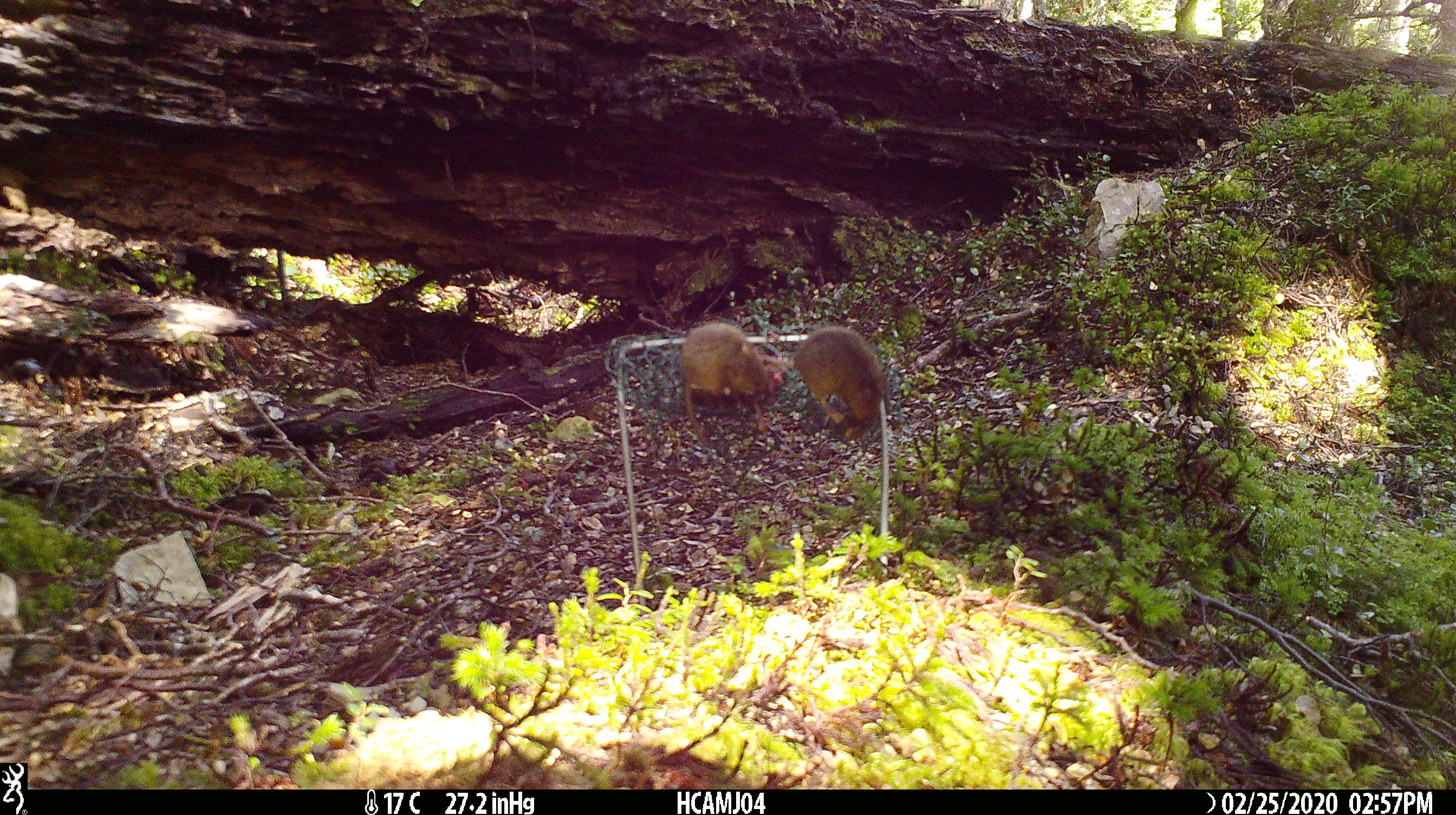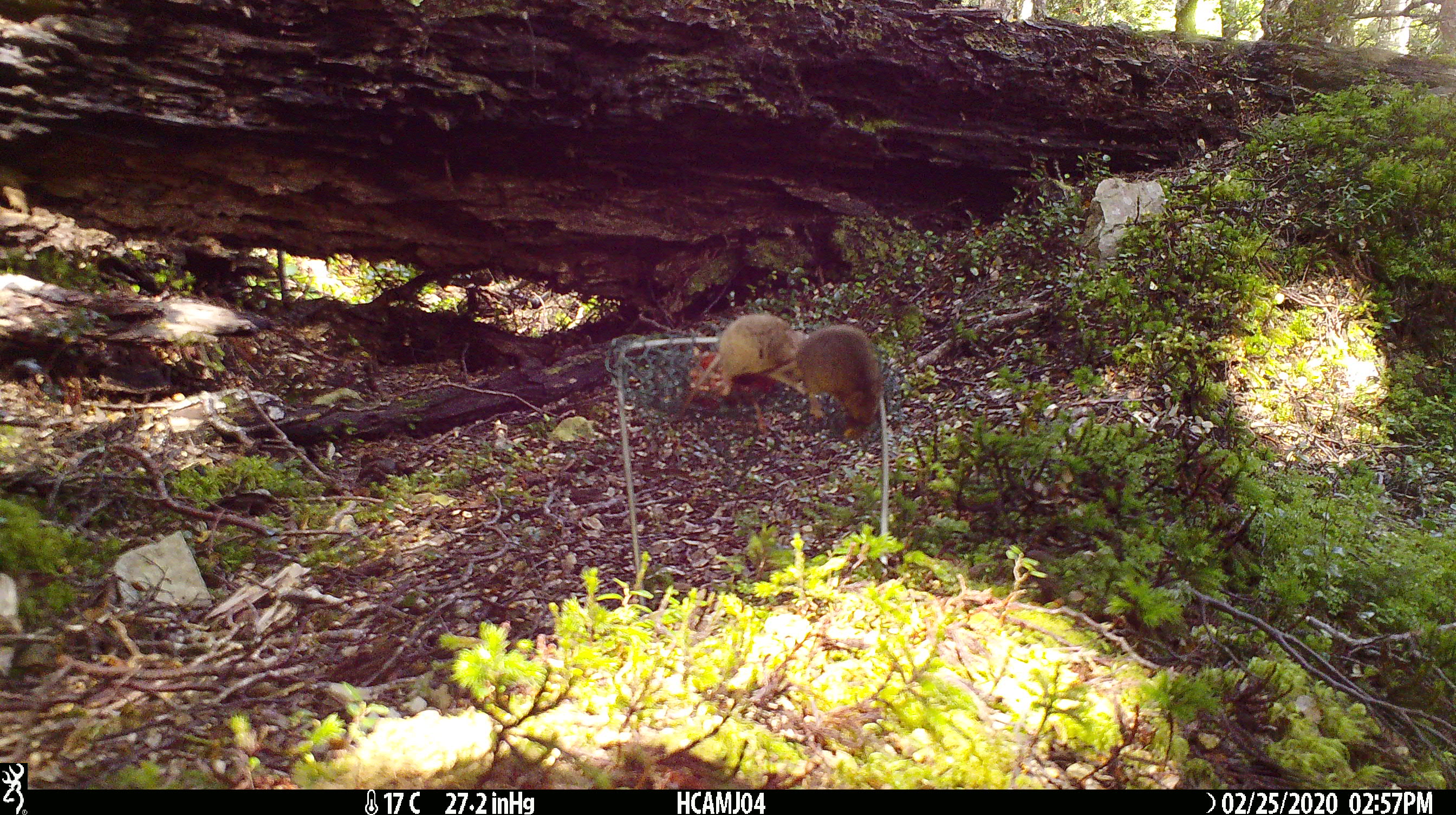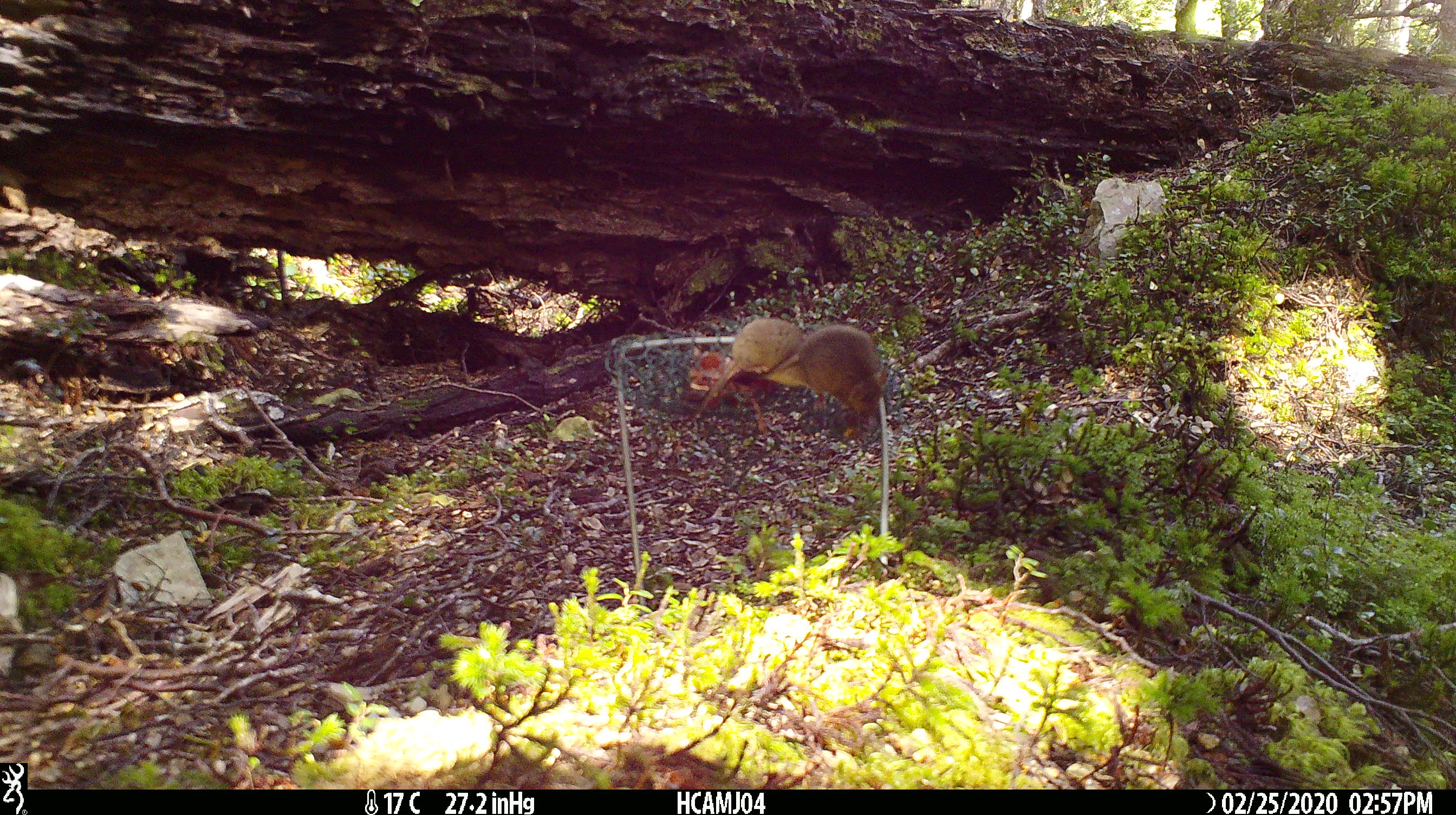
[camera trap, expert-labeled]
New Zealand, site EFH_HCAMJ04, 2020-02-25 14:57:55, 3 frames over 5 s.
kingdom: Animalia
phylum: Chordata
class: Mammalia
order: Rodentia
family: Muridae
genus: Mus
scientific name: Mus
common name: mouse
Mouse (Mus).